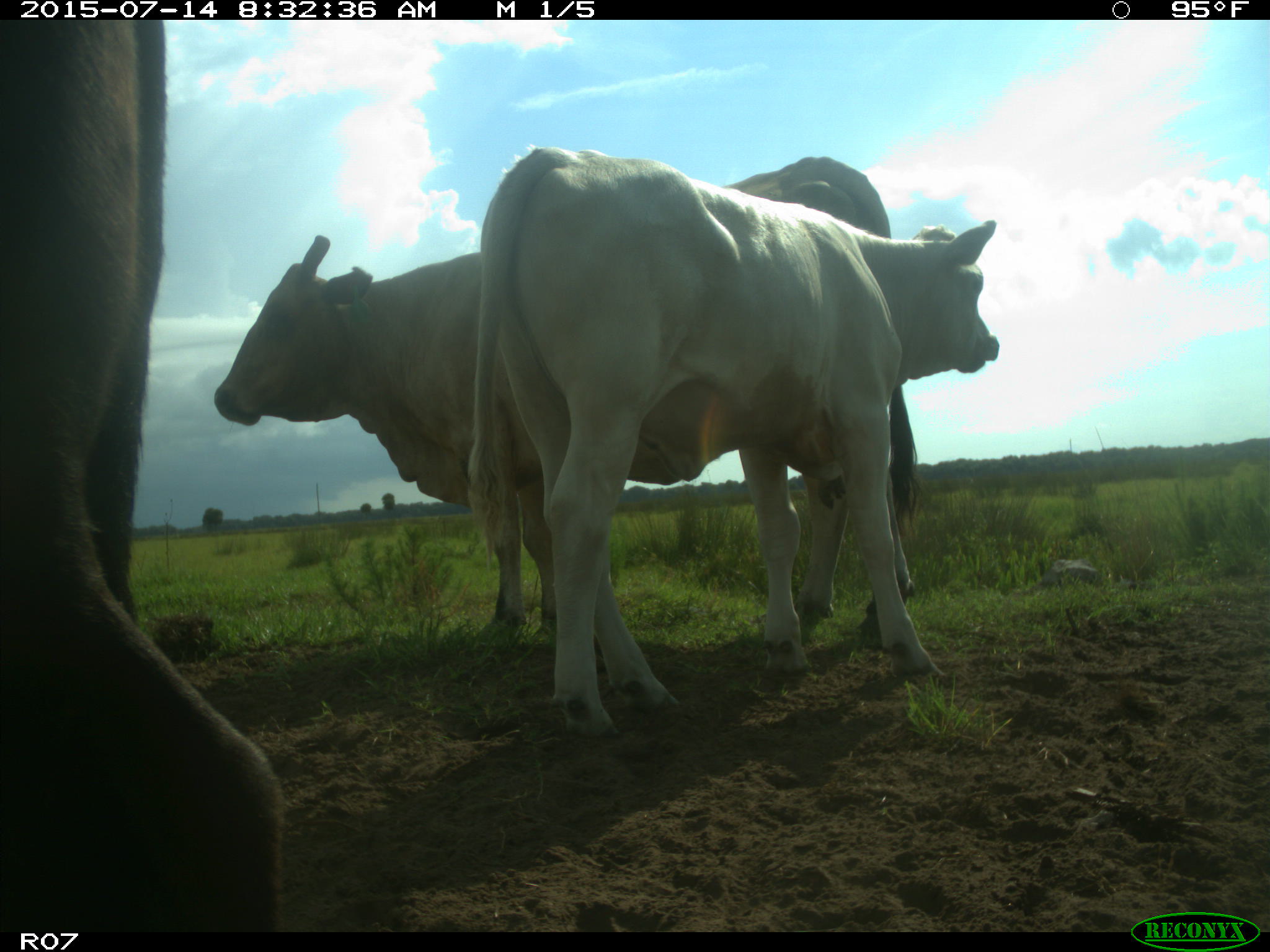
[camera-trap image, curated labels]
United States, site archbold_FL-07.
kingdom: Animalia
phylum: Chordata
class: Mammalia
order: Artiodactyla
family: Bovidae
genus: Bos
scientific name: Bos taurus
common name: domestic cow